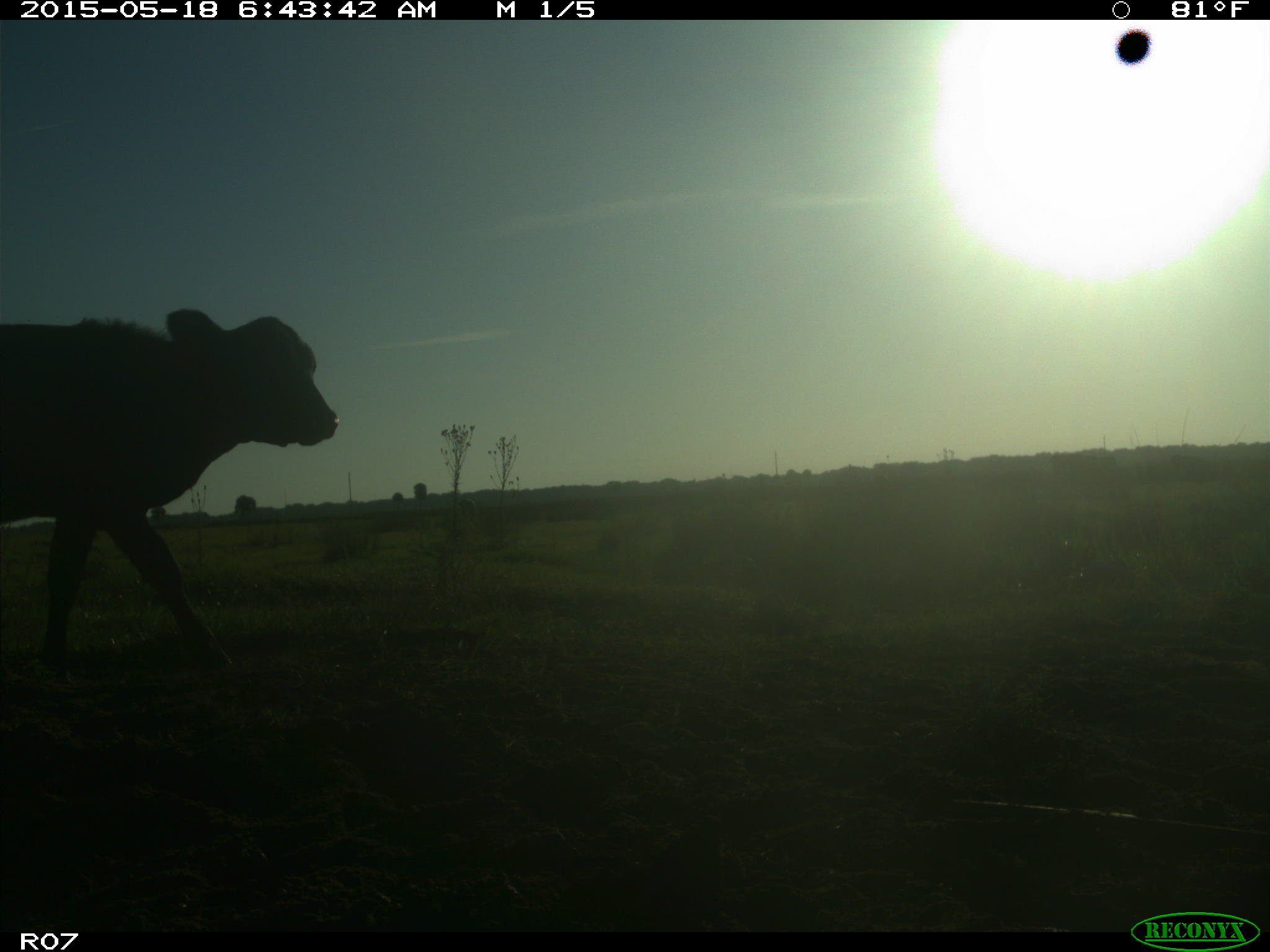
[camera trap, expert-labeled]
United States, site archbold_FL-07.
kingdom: Animalia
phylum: Chordata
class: Mammalia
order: Artiodactyla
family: Bovidae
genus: Bos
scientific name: Bos taurus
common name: domestic cow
Bos taurus (domestic cow).